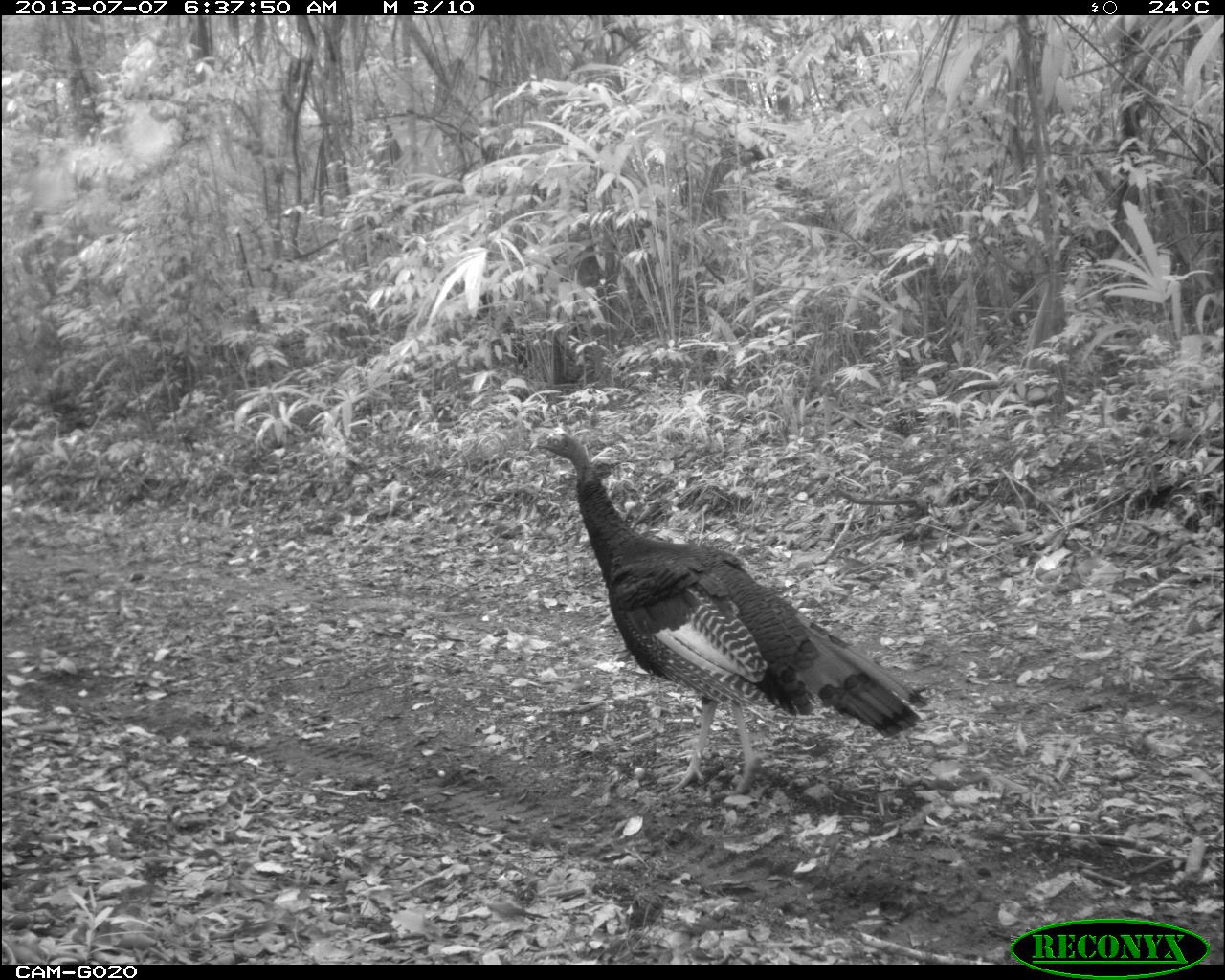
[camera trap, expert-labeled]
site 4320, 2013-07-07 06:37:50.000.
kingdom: Animalia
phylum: Chordata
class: Aves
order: Galliformes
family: Phasianidae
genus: Meleagris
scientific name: Meleagris ocellata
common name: ocellated turkey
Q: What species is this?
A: Meleagris ocellata (ocellated turkey).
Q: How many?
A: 1.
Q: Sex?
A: Male.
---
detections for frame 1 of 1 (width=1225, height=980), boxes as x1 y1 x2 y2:
meleagris ocellata: 527 426 926 787